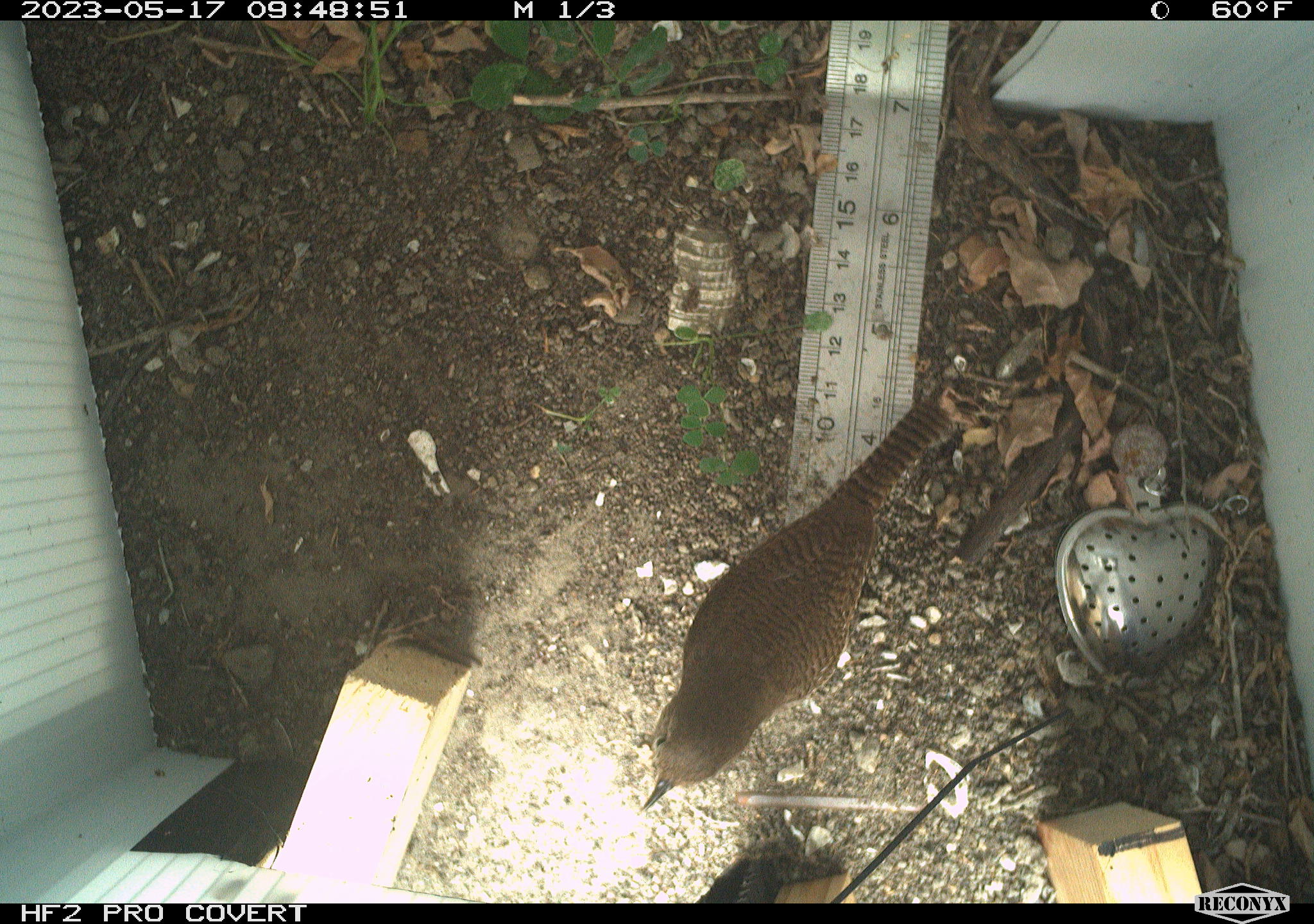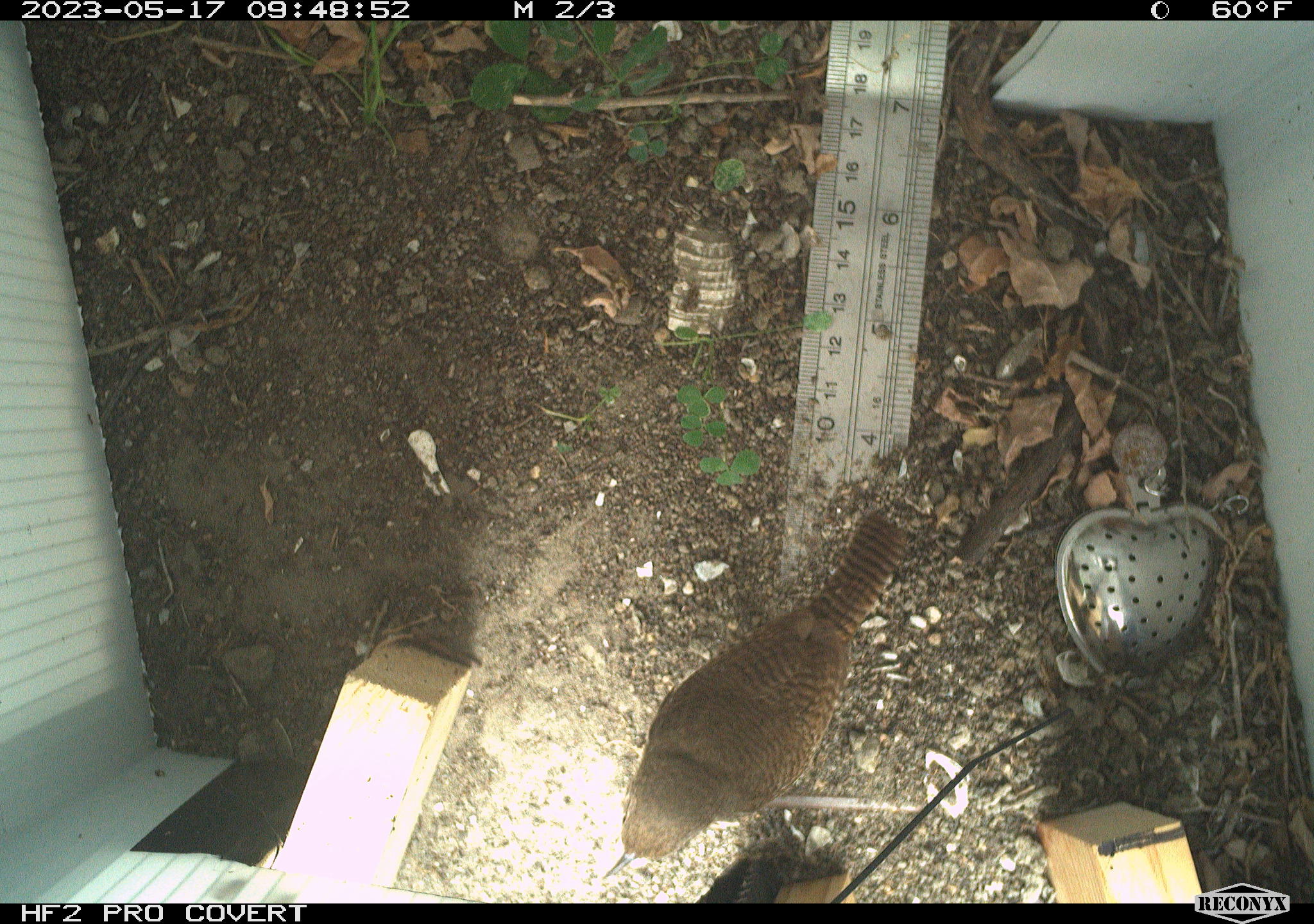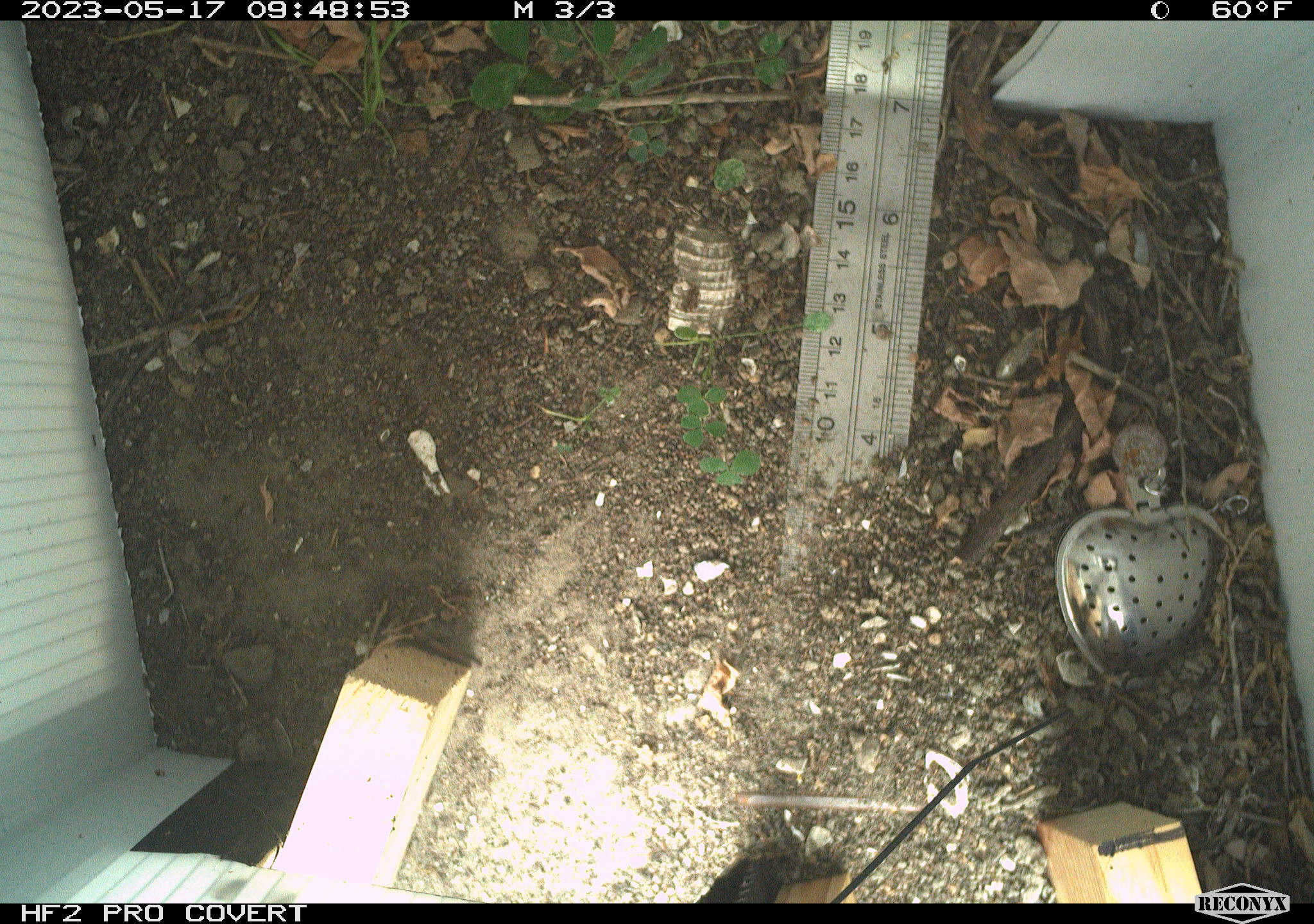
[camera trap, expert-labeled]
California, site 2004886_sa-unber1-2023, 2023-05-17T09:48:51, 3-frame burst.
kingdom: Animalia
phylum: Chordata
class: Aves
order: Passeriformes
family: Troglodytidae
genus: Troglodytes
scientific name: Troglodytes aedon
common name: house wren